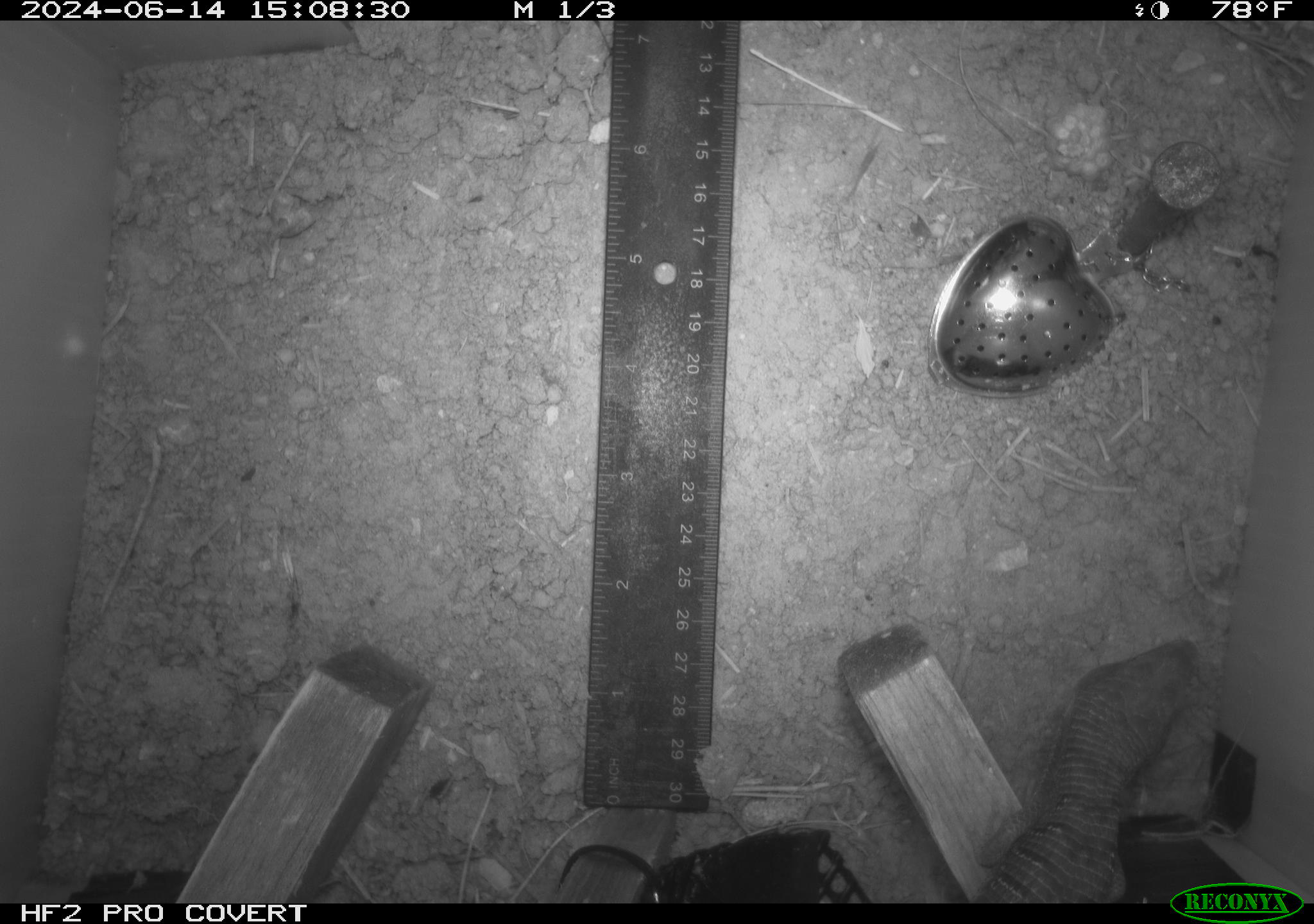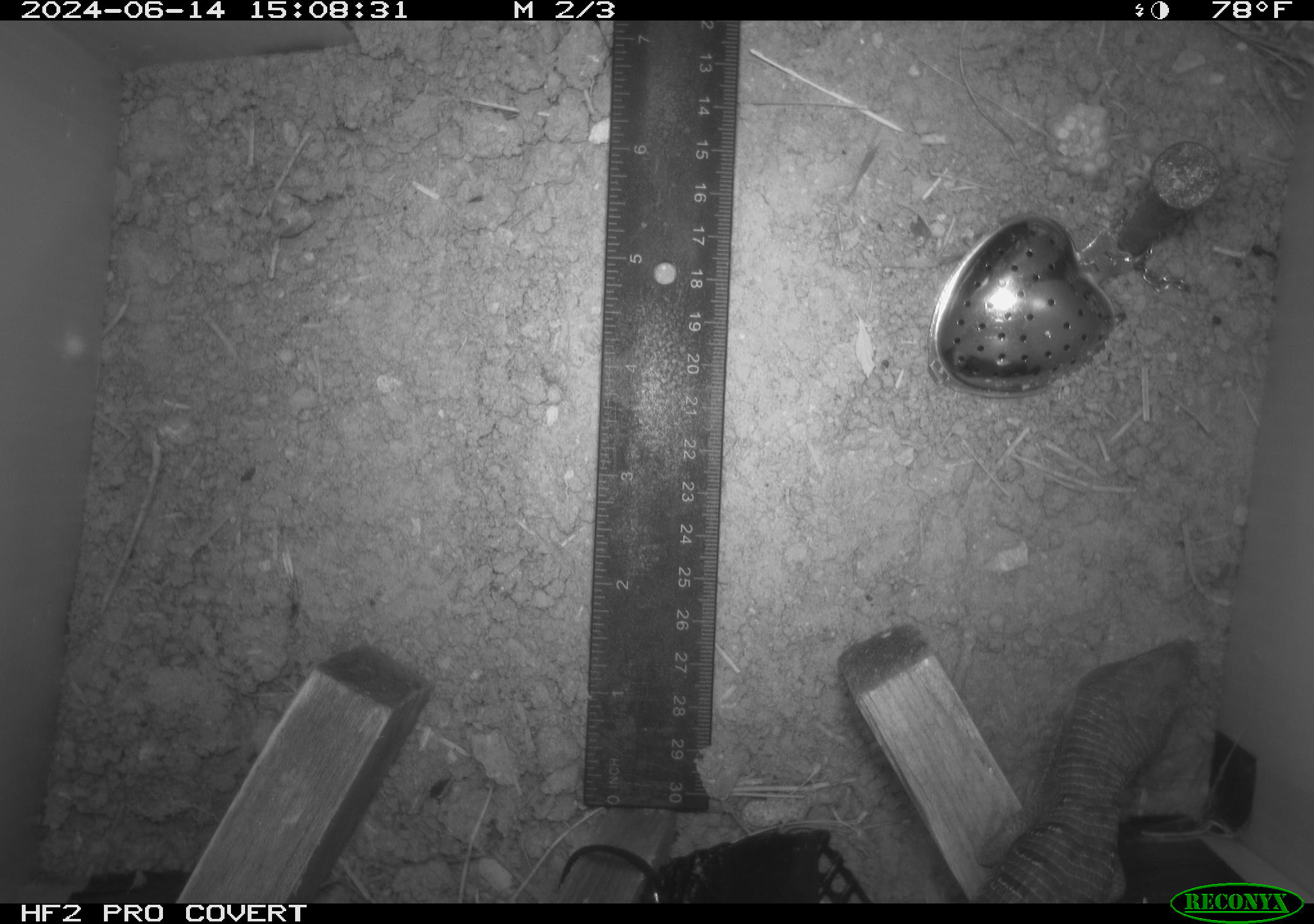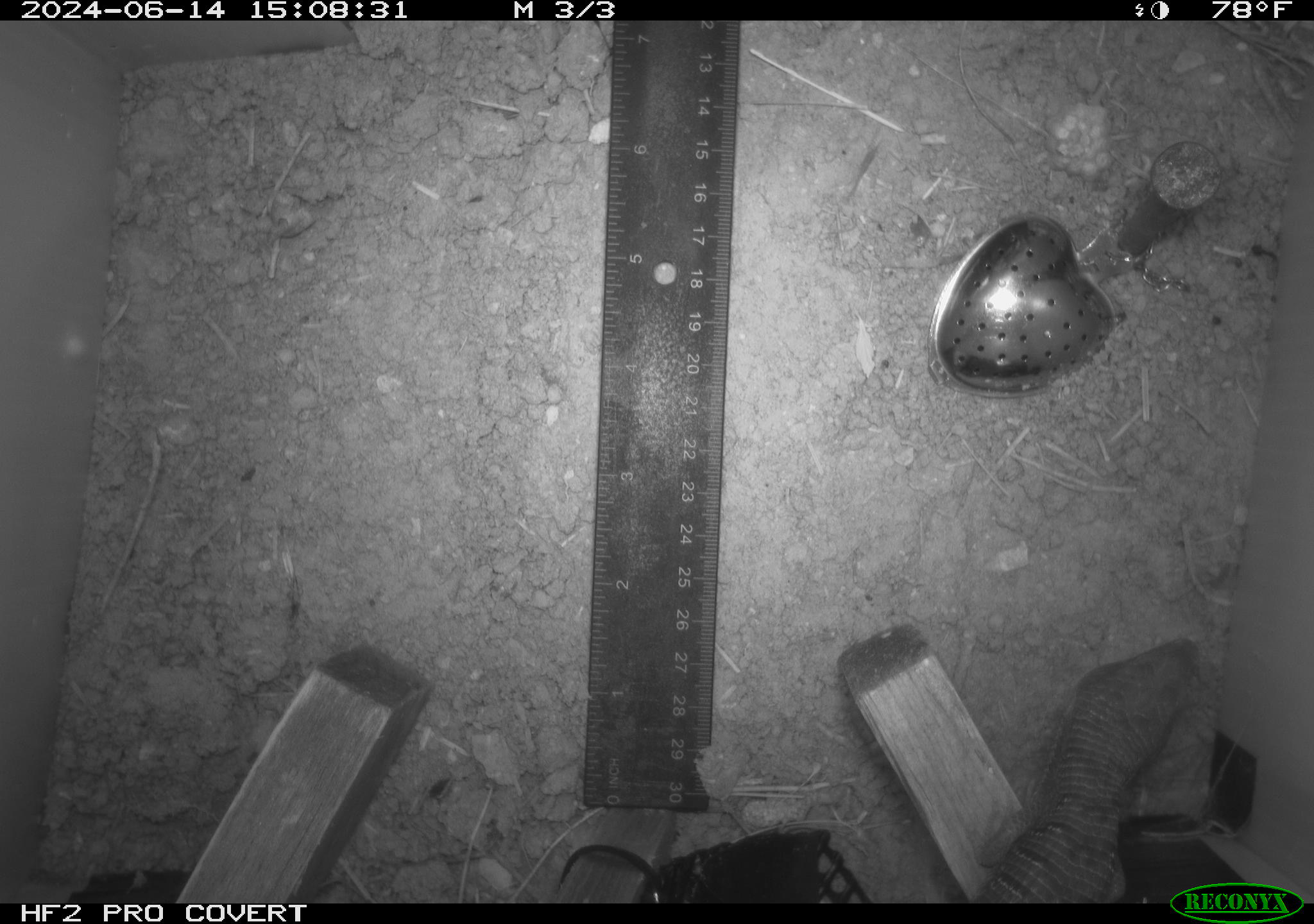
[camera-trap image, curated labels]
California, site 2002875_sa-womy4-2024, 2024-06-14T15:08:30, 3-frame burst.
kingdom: Animalia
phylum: Chordata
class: Reptilia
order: Squamata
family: Anguidae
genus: Elgaria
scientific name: Elgaria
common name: alligator lizards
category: elgaria species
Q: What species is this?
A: Elgaria species (alligator lizards) (Elgaria).